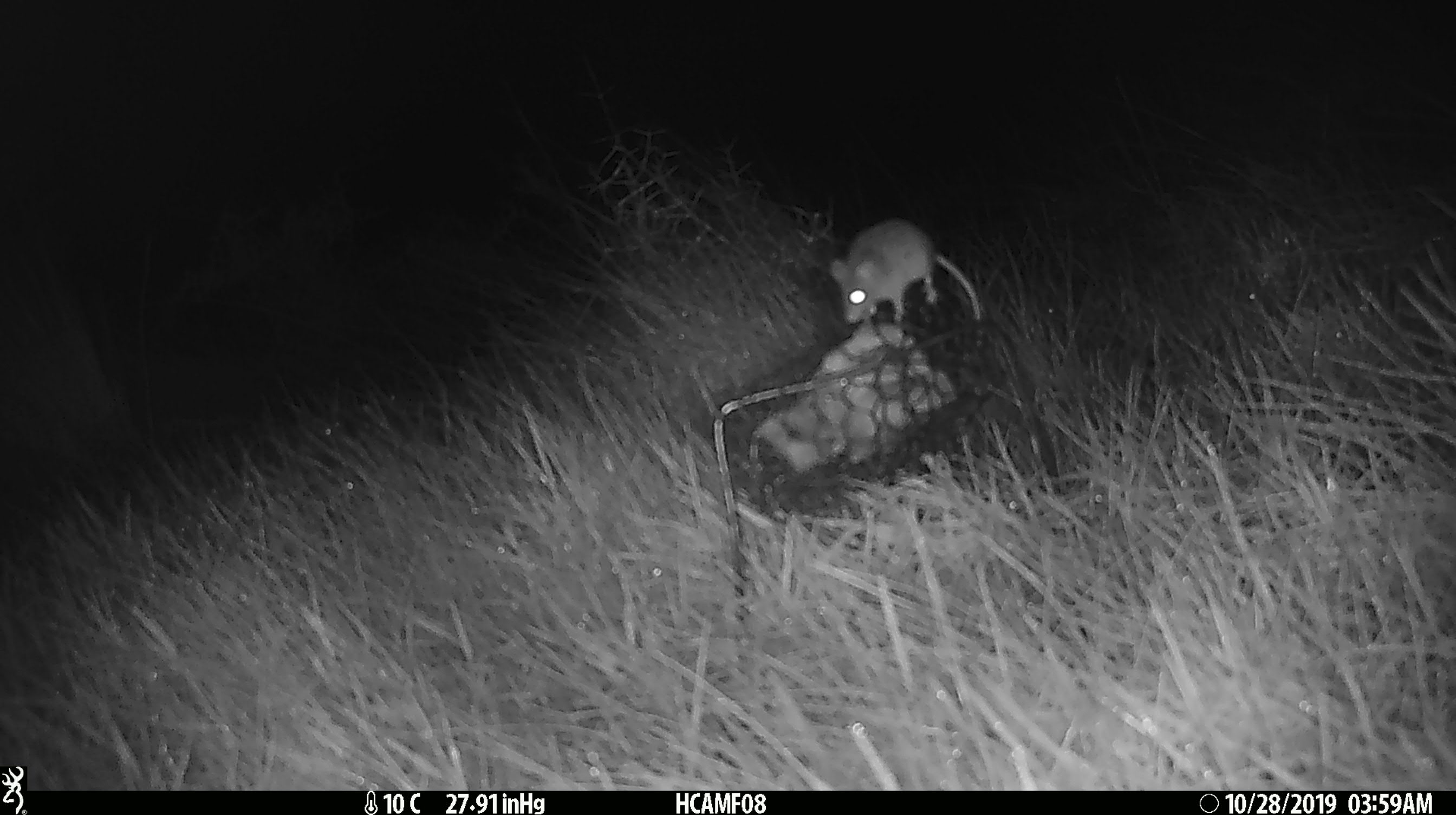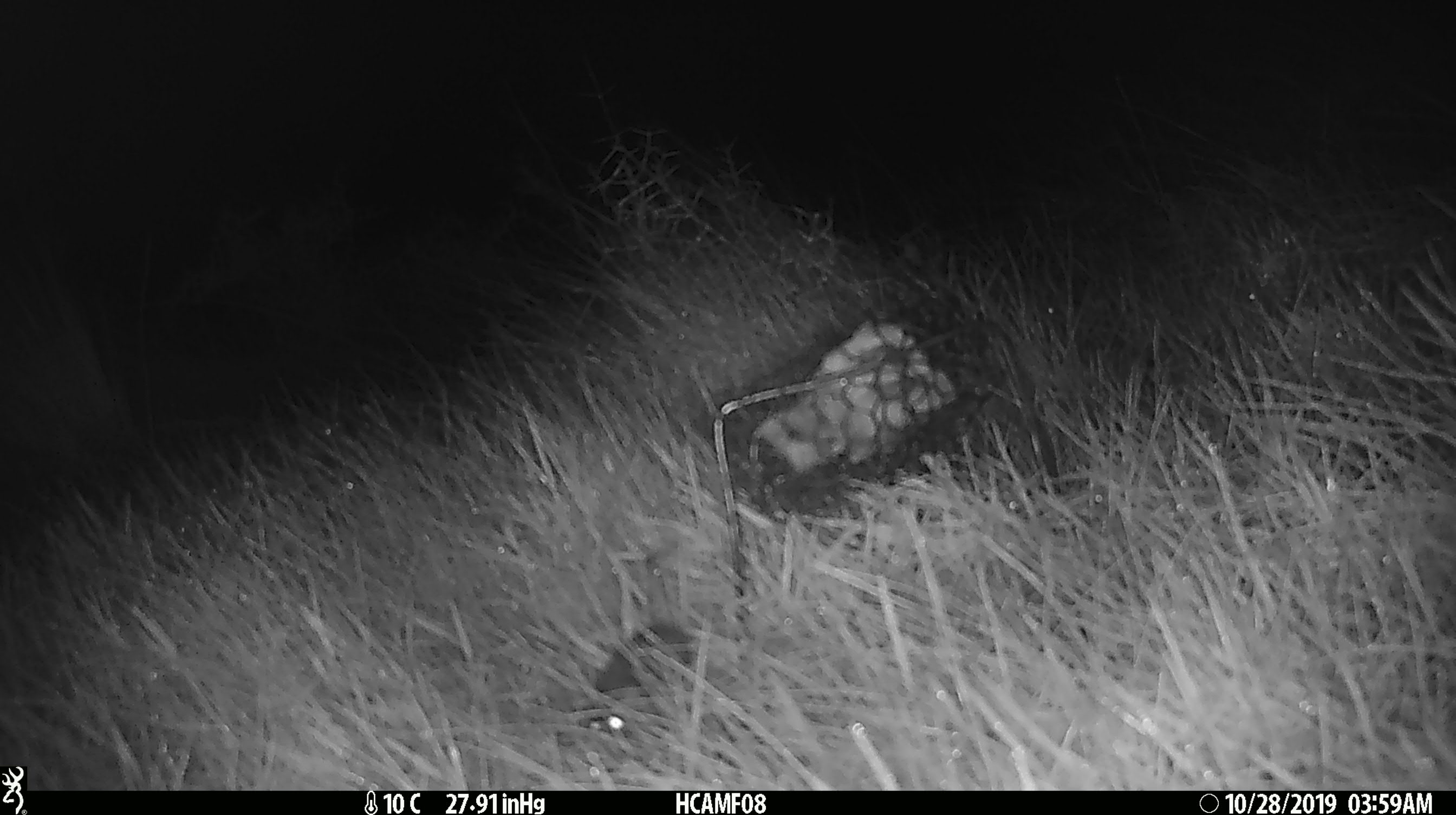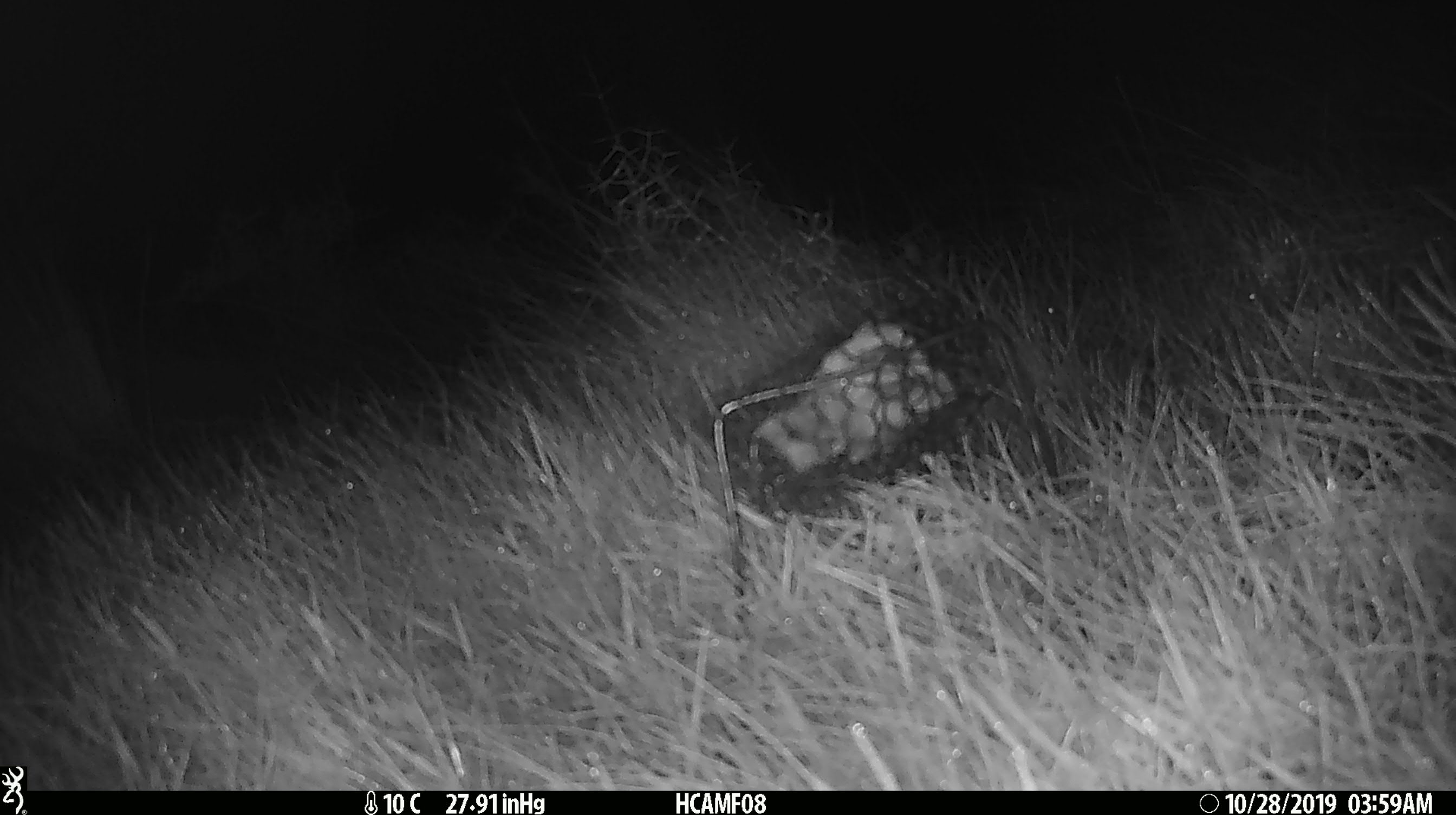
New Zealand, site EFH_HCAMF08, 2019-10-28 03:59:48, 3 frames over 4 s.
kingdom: Animalia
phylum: Chordata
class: Mammalia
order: Rodentia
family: Muridae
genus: Mus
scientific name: Mus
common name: mouse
Mouse (Mus).